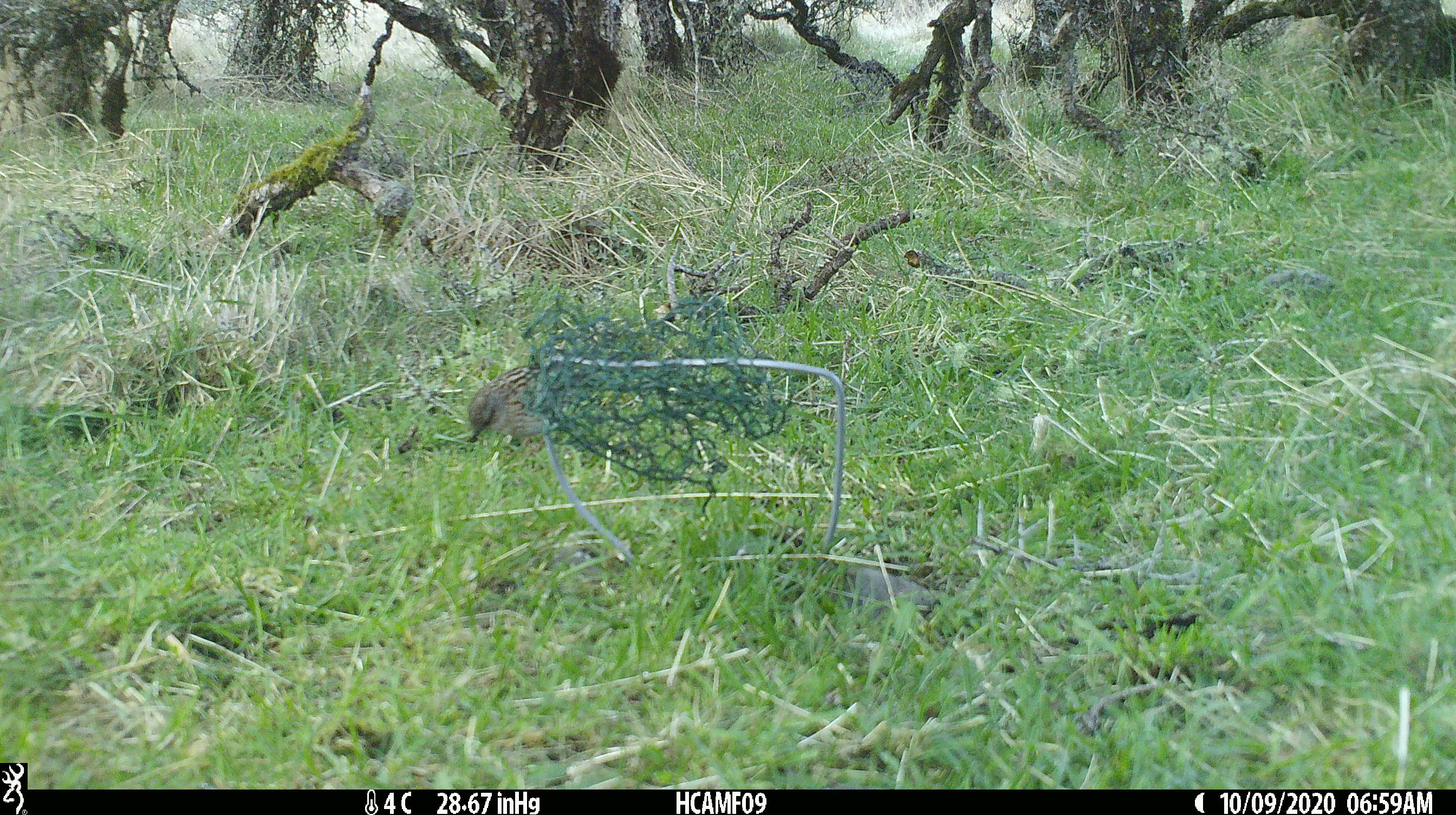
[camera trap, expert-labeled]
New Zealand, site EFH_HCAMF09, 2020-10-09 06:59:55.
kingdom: Animalia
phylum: Chordata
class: Aves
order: Passeriformes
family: Prunellidae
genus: Prunella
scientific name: Prunella modularis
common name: dunnock